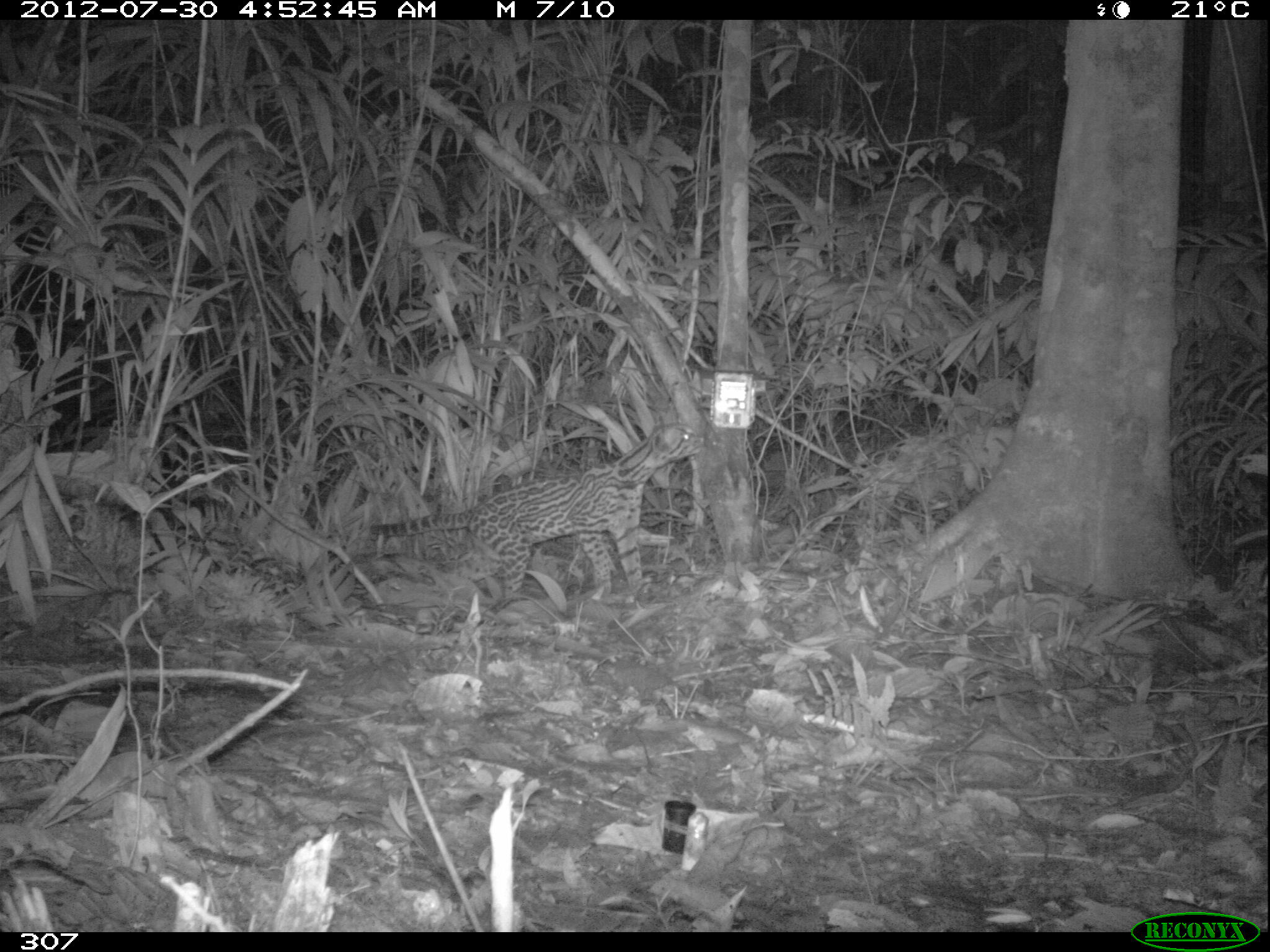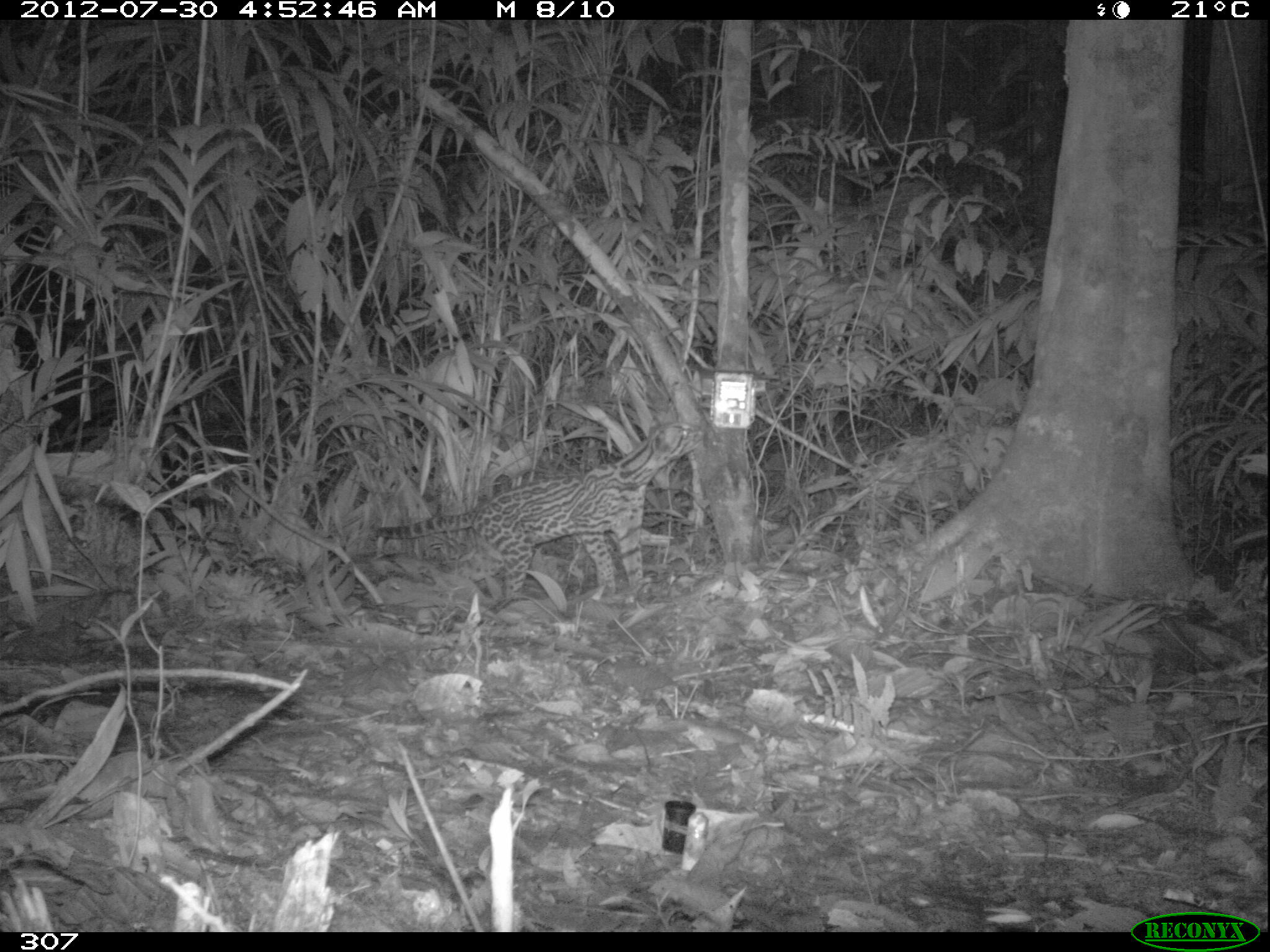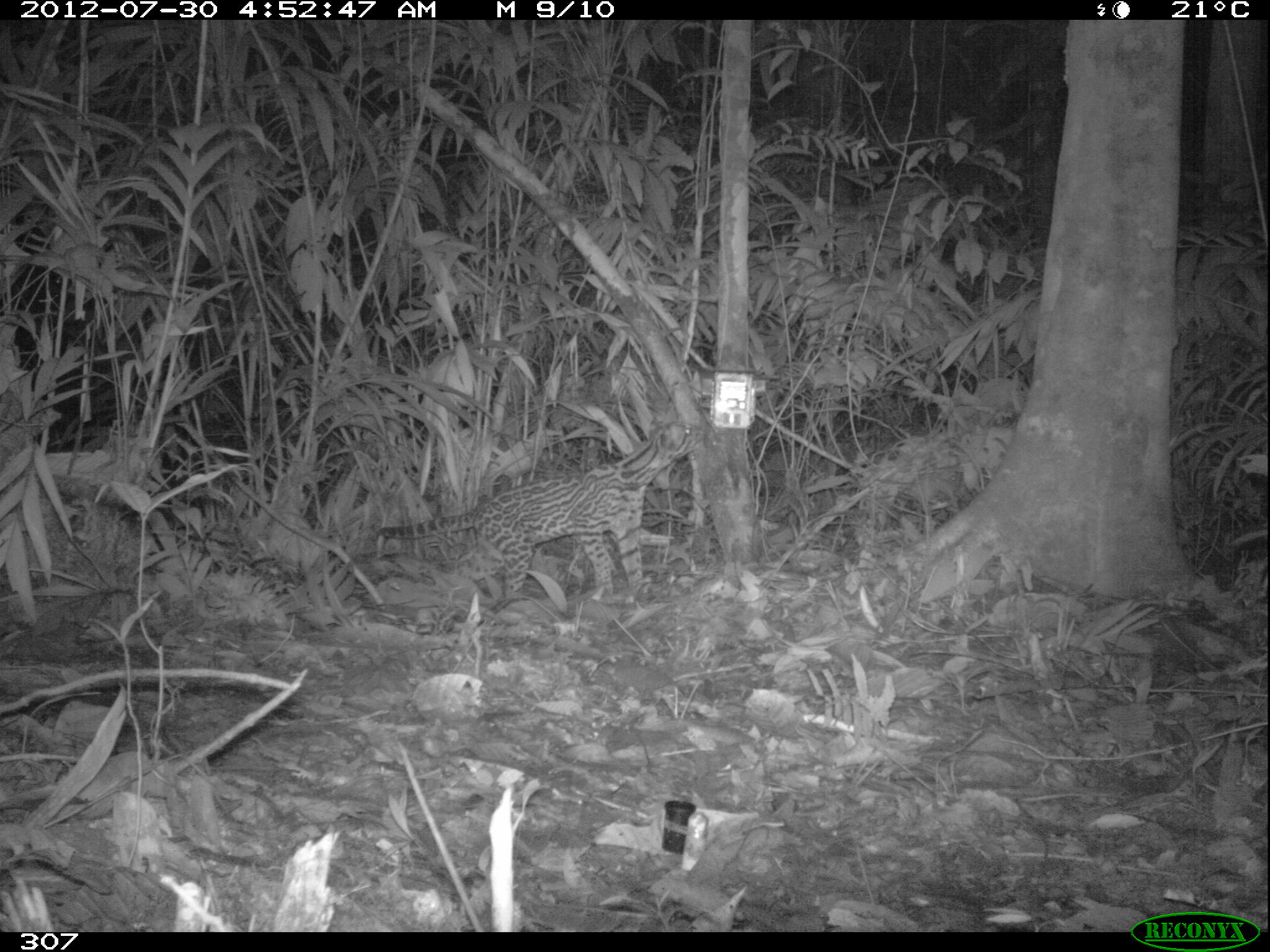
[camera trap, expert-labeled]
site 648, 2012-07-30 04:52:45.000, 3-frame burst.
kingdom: Animalia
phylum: Chordata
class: Mammalia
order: Carnivora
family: Felidae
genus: Leopardus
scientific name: Leopardus pardalis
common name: ocelot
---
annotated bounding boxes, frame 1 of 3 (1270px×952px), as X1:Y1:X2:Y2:
leopardus pardalis: 367:422:702:605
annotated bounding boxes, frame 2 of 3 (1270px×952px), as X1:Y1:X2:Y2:
leopardus pardalis: 375:421:703:601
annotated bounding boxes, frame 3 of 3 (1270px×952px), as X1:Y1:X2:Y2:
leopardus pardalis: 372:421:704:600